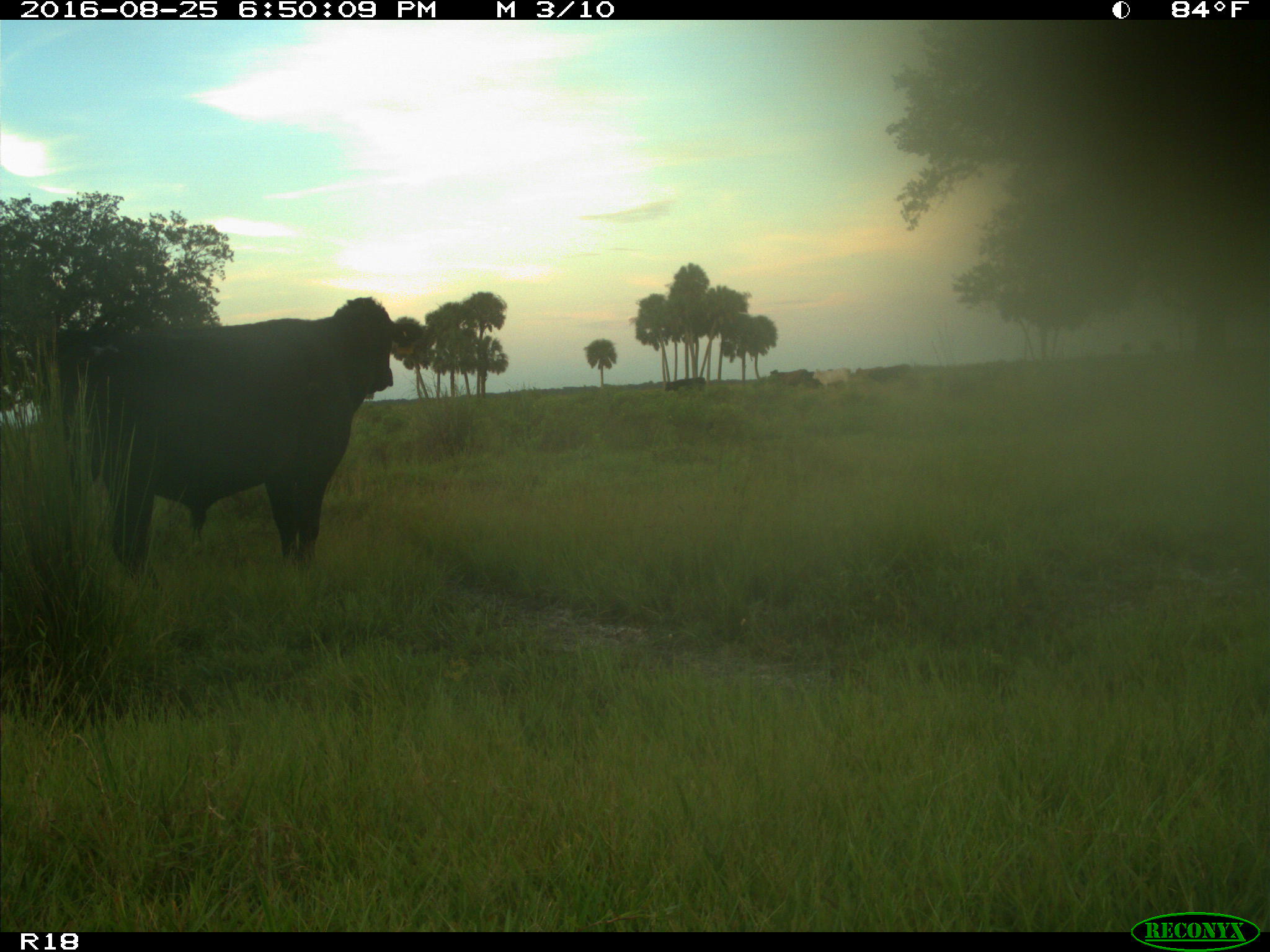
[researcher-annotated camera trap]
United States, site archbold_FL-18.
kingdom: Animalia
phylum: Chordata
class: Mammalia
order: Artiodactyla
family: Bovidae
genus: Bos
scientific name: Bos taurus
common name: domestic cow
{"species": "Bos taurus (domestic cow)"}